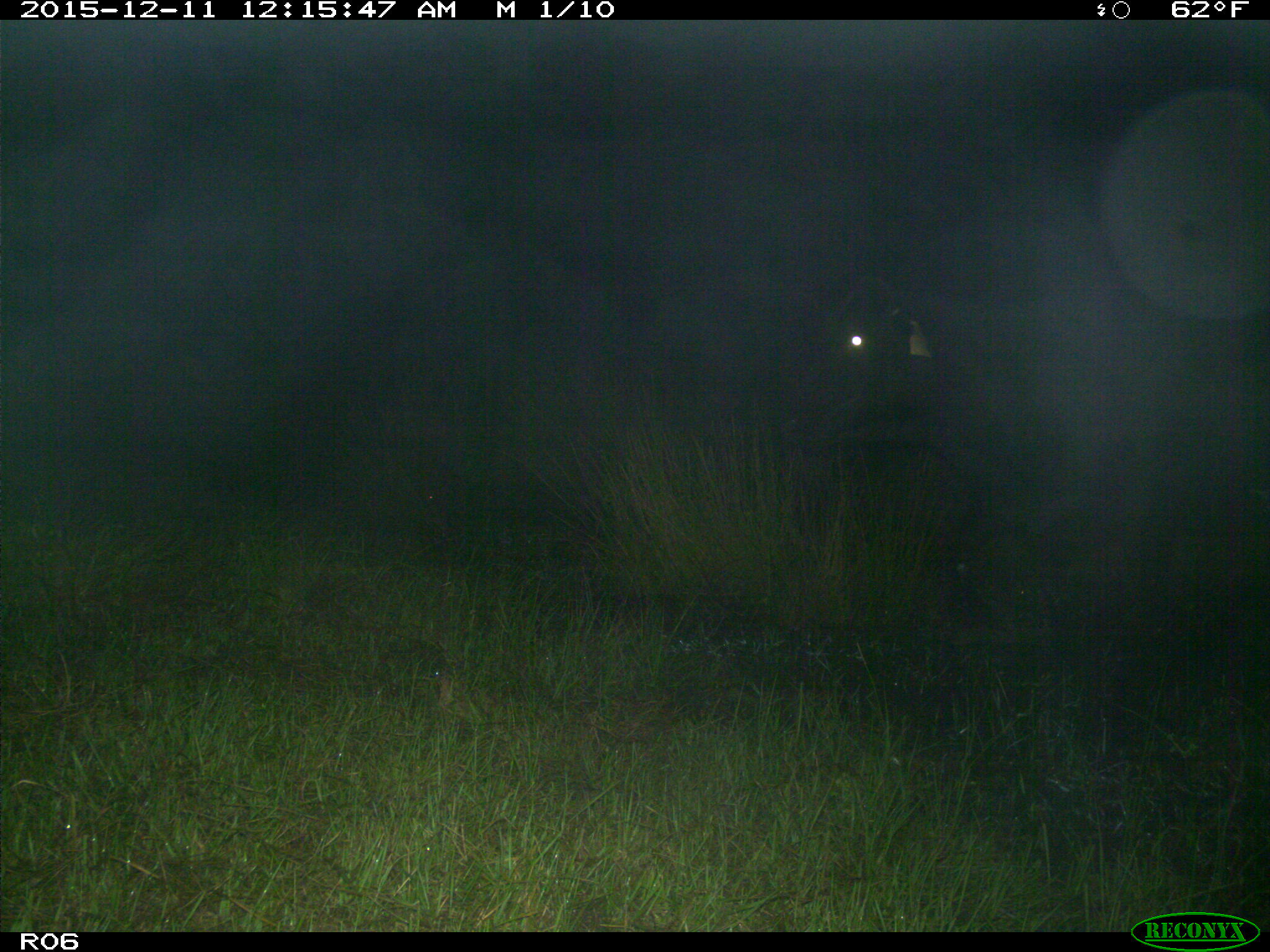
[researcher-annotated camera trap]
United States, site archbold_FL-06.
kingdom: Animalia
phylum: Chordata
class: Mammalia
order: Artiodactyla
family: Bovidae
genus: Bos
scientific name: Bos taurus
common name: domestic cow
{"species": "Bos taurus (domestic cow)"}